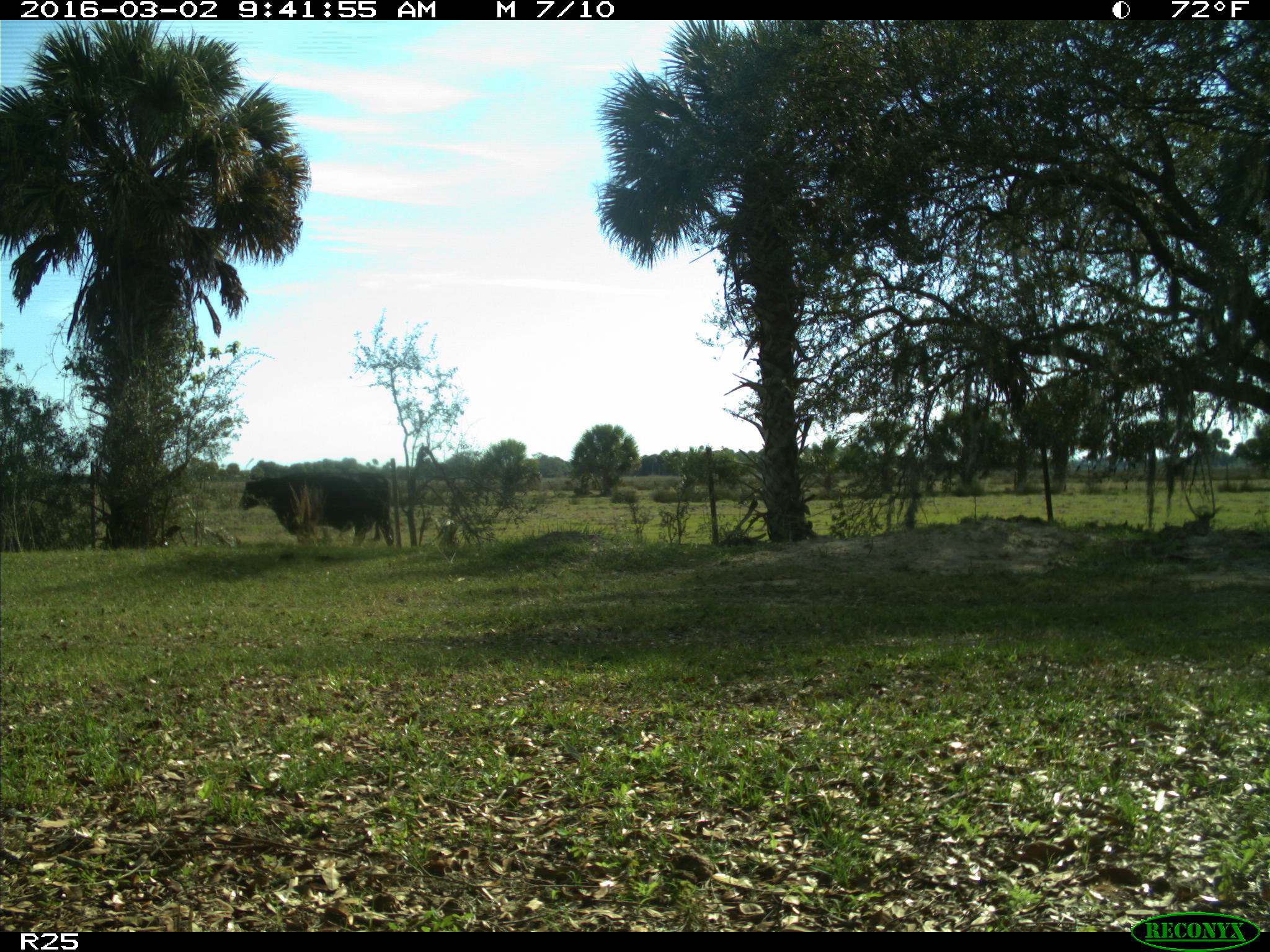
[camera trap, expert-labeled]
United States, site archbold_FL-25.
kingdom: Animalia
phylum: Chordata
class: Mammalia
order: Artiodactyla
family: Bovidae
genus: Bos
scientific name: Bos taurus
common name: domestic cow